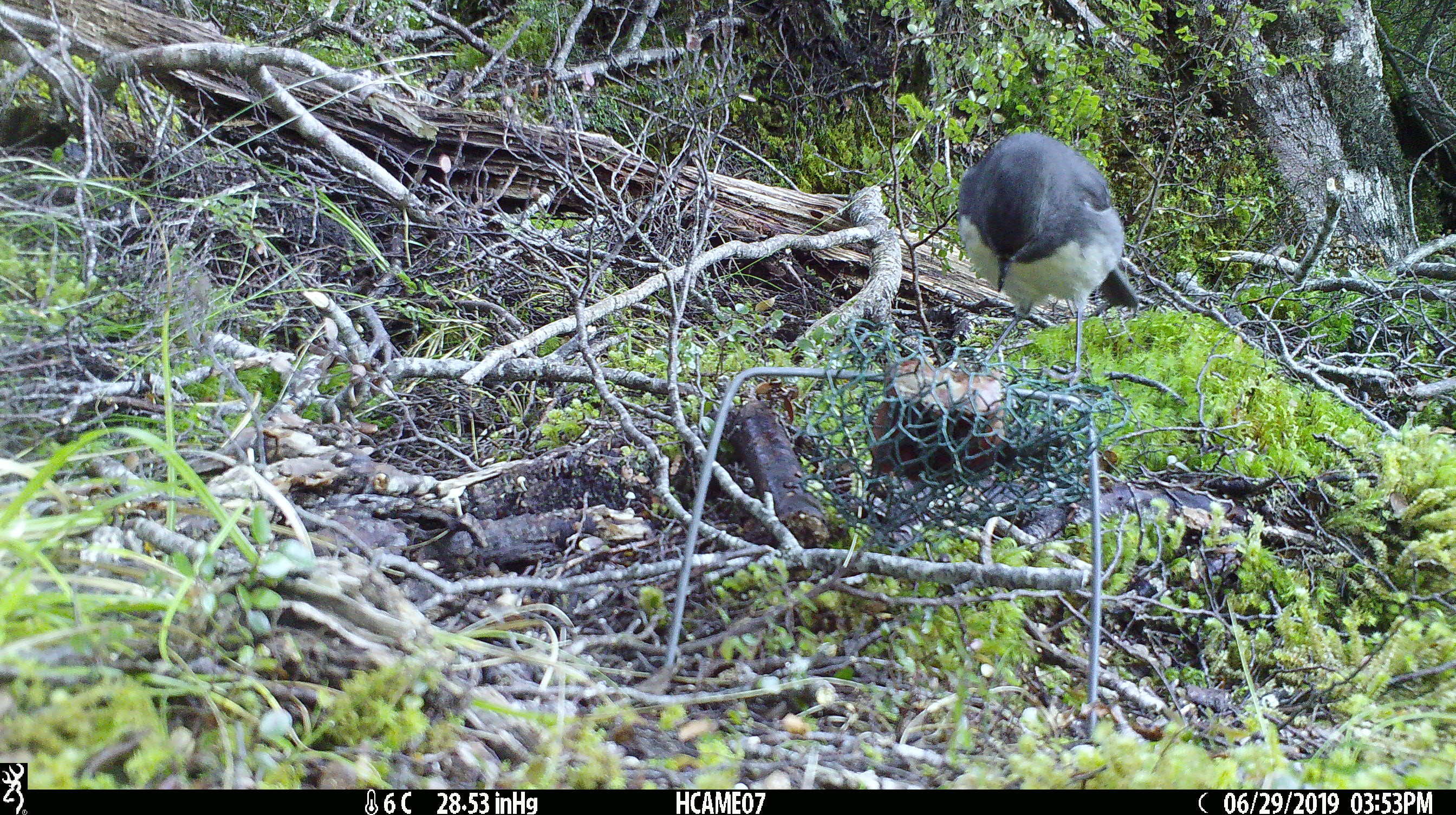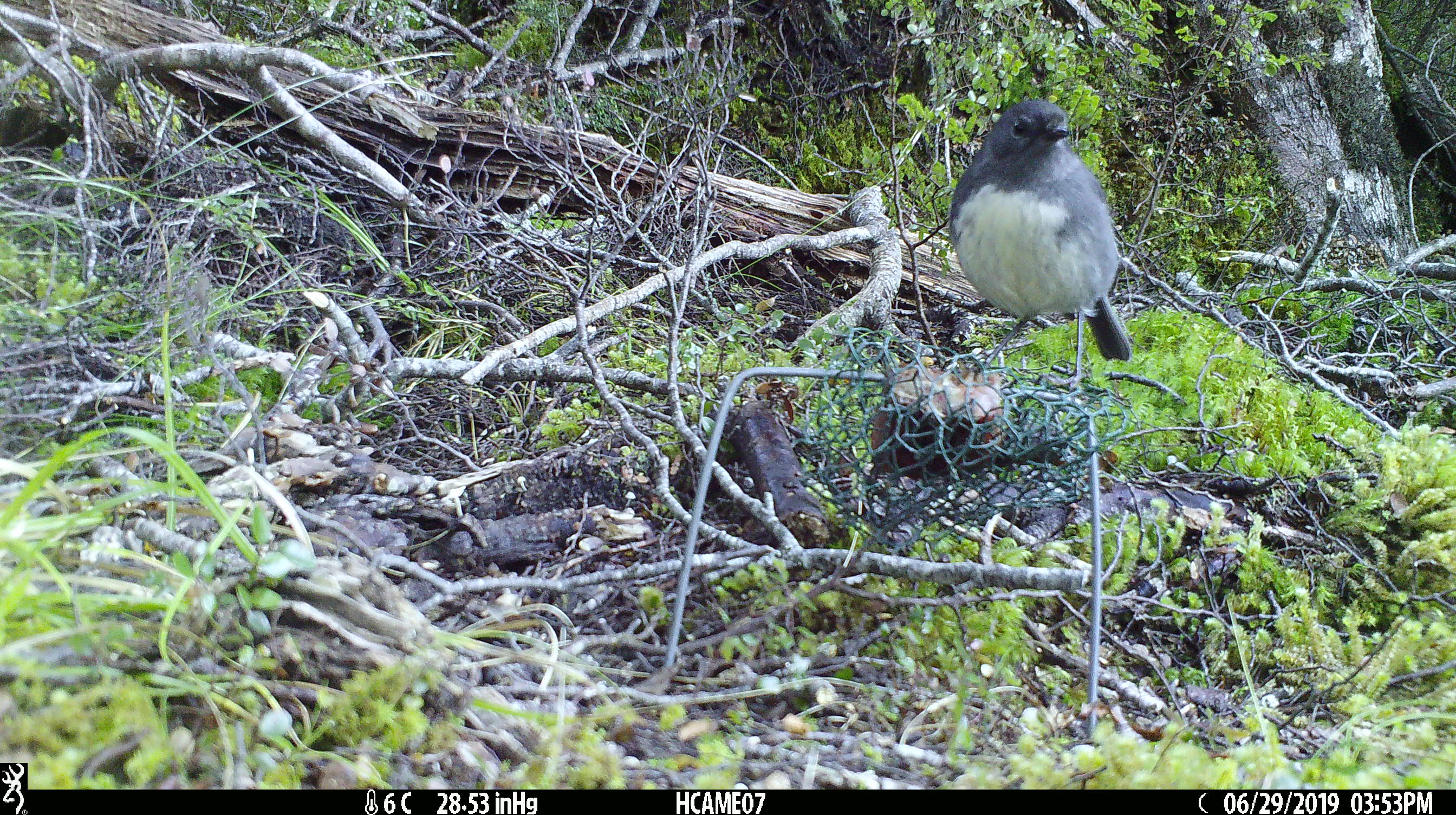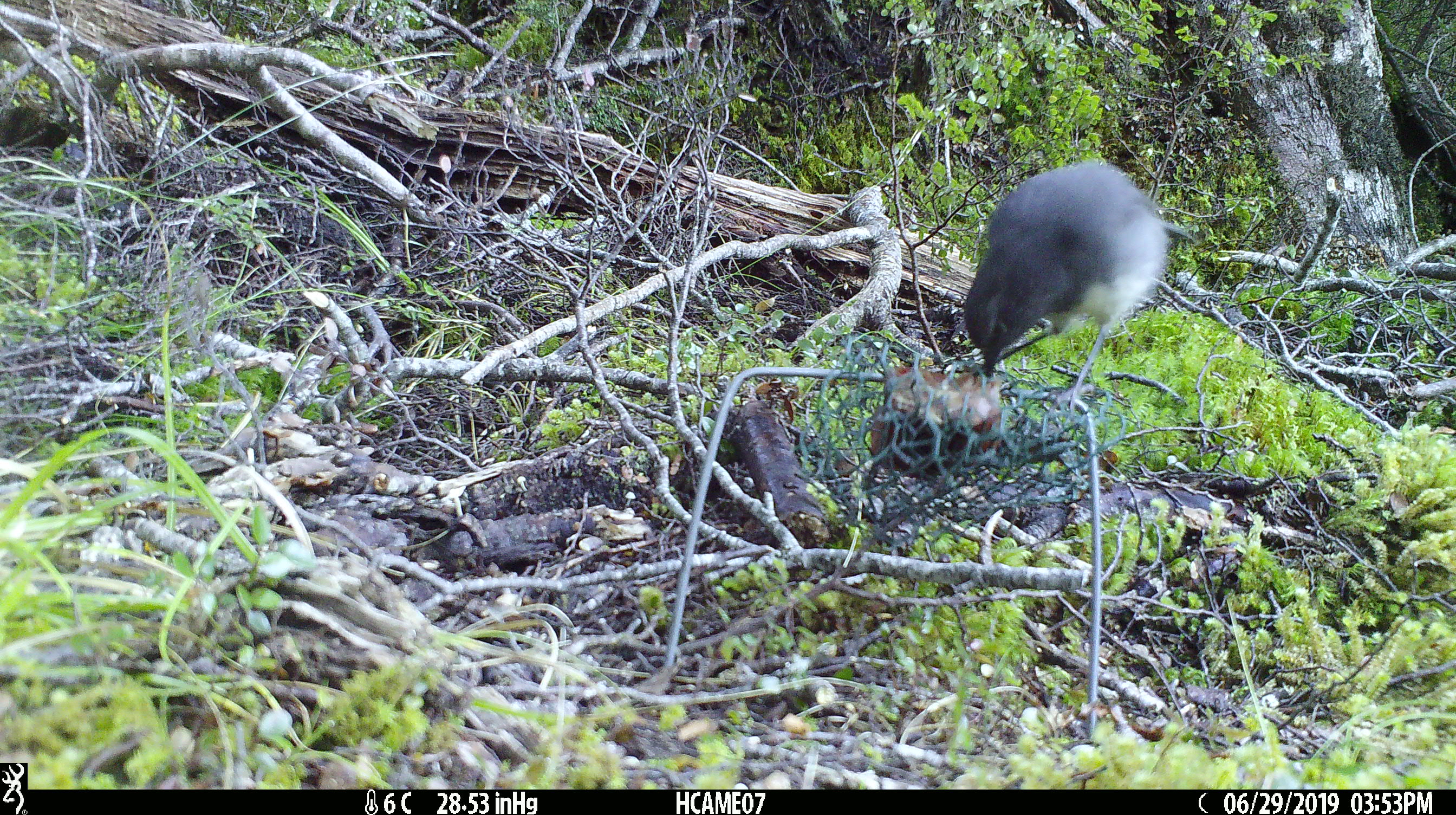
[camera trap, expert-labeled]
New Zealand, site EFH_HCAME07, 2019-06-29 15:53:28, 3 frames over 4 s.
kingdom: Animalia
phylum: Chordata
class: Aves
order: Passeriformes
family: Petroicidae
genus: Petroica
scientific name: Petroica australis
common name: new zealand robin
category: robin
Robin (new zealand robin) (Petroica australis).